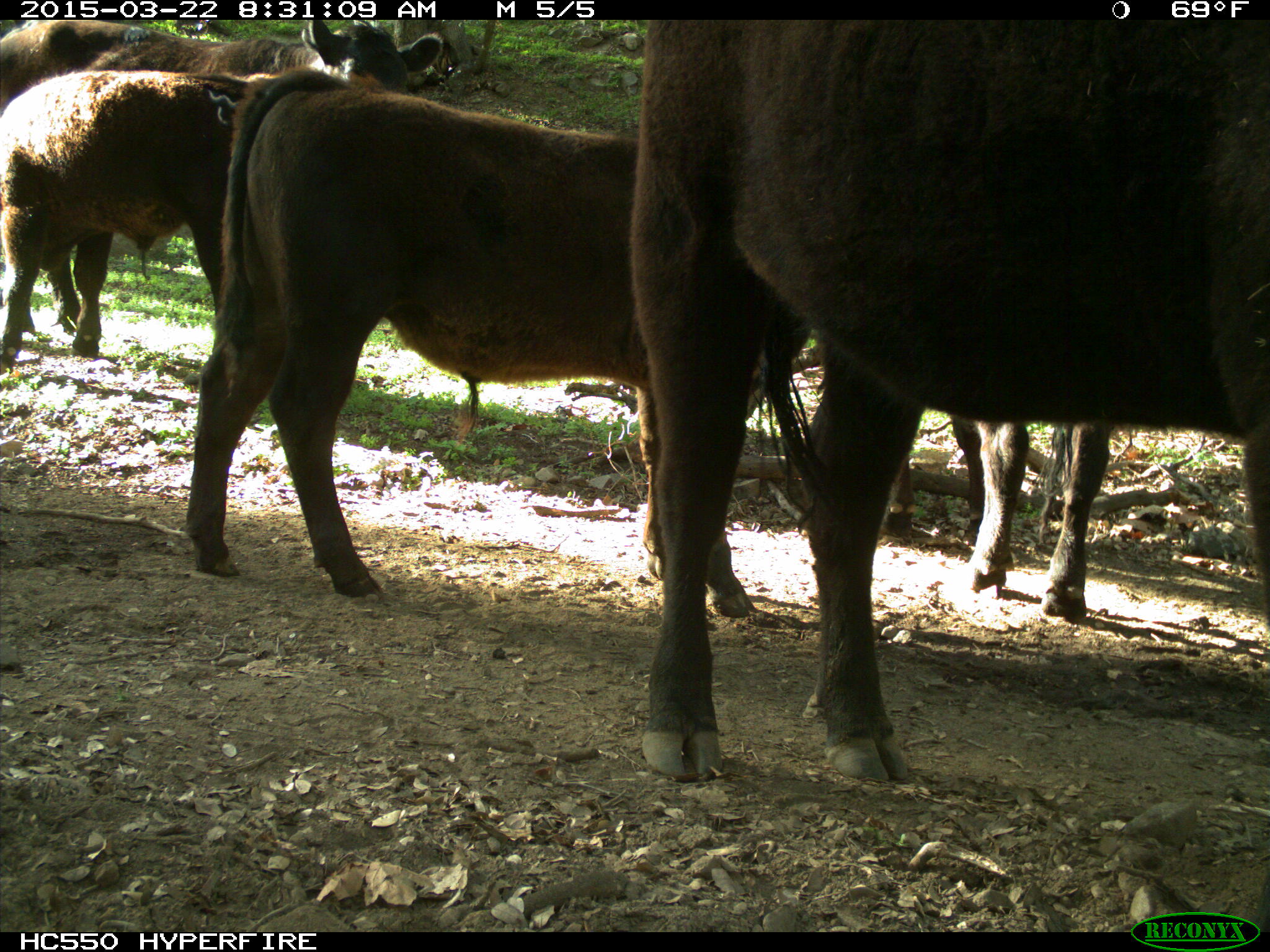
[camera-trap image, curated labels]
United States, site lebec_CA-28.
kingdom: Animalia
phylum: Chordata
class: Mammalia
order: Artiodactyla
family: Bovidae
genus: Bos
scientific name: Bos taurus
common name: domestic cow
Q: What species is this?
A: Bos taurus (domestic cow).